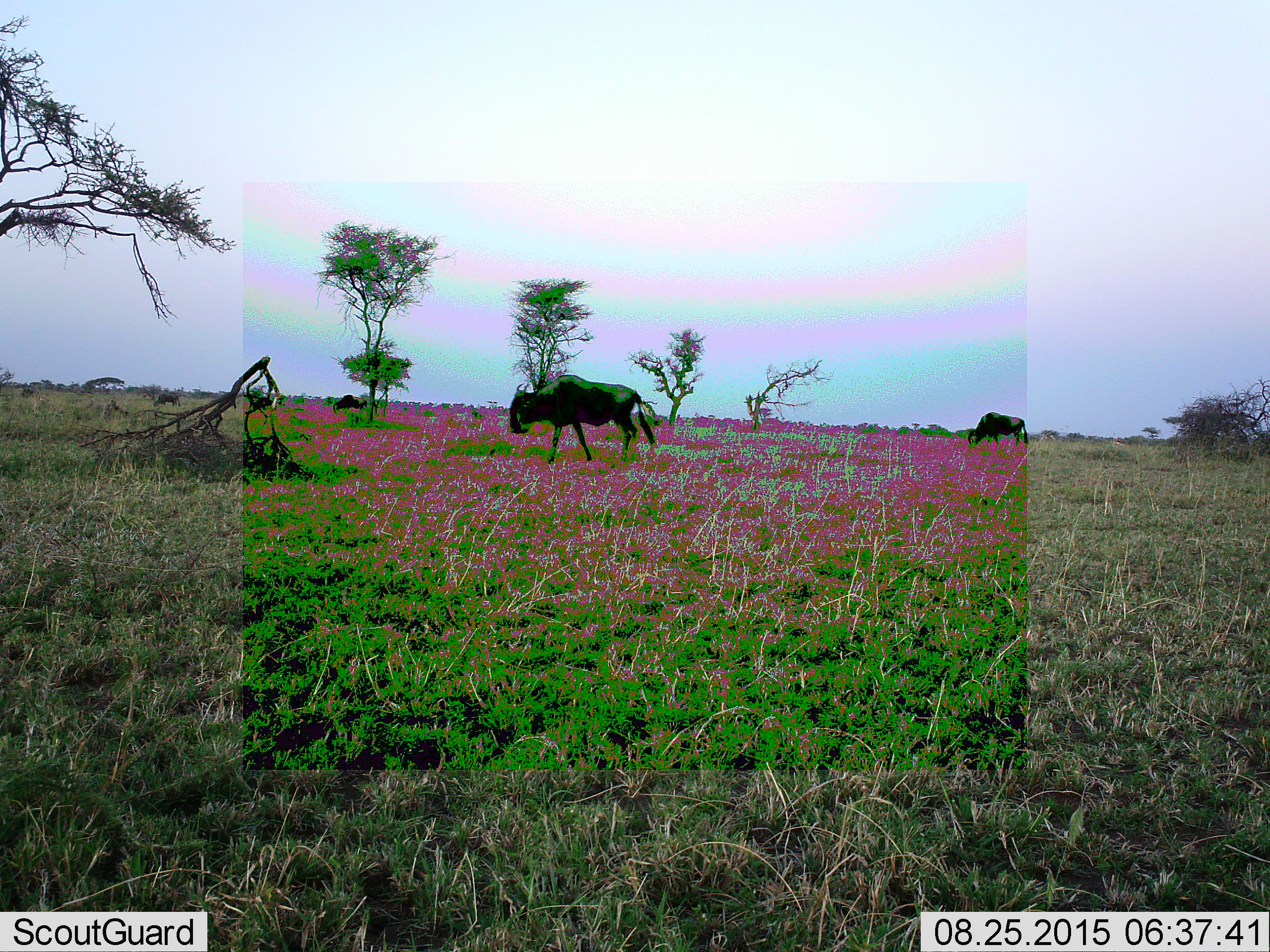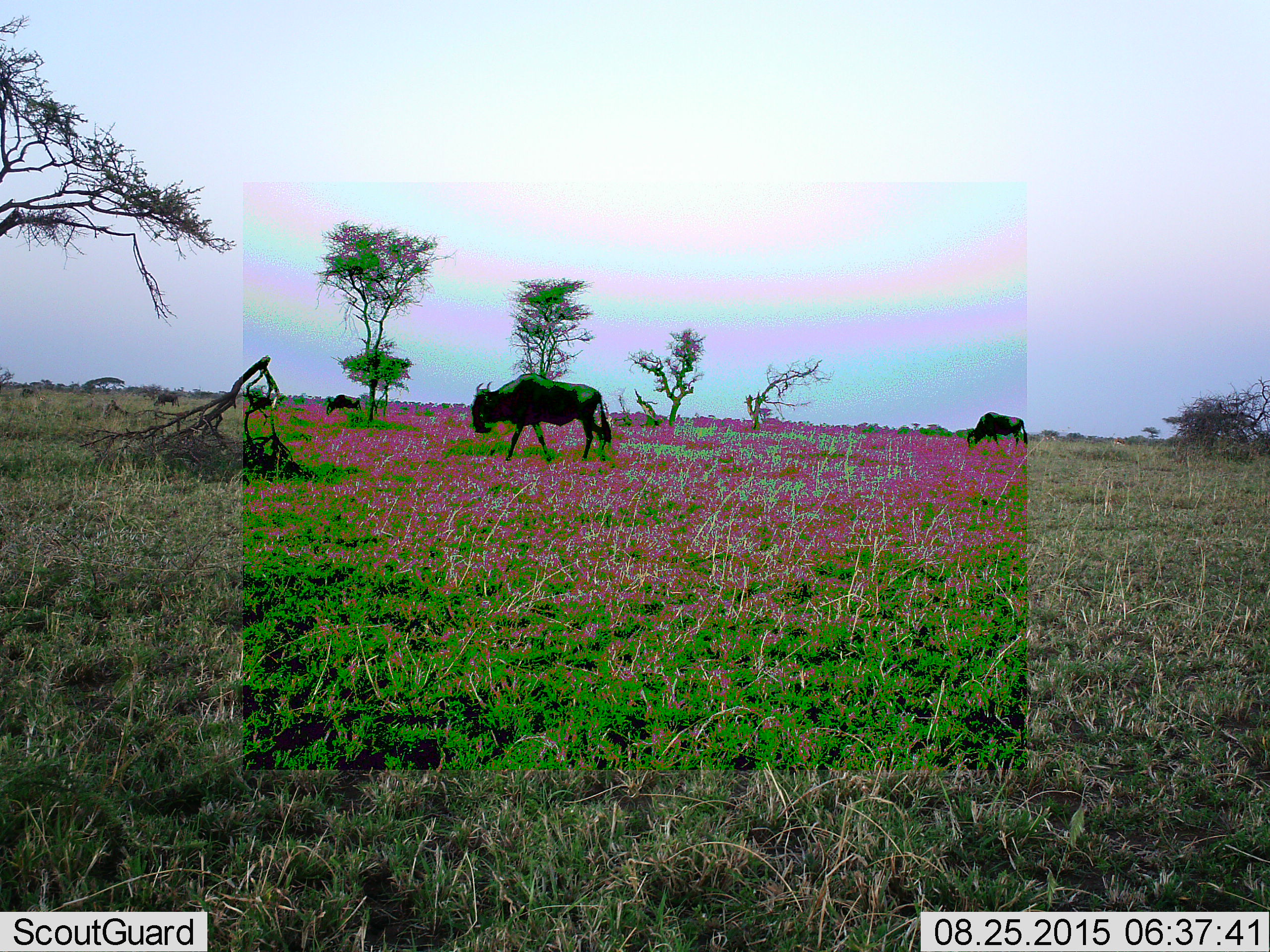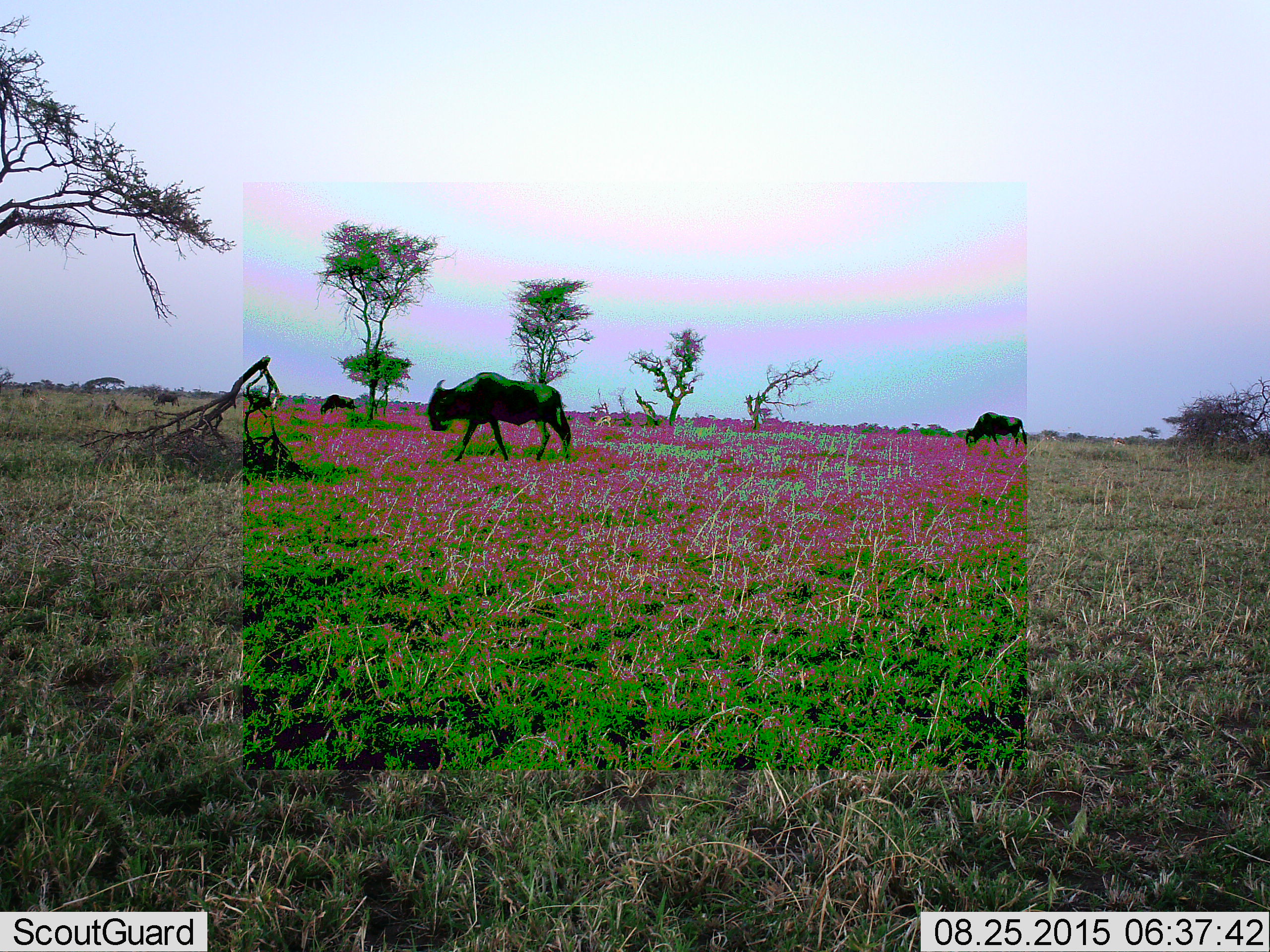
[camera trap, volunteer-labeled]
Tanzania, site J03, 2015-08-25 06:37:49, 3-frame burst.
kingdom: Animalia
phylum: Chordata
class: Mammalia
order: Artiodactyla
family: Bovidae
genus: Connochaetes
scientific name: Connochaetes taurinus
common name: blue wildebeest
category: wildebeest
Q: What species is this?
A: Wildebeest (blue wildebeest) (Connochaetes taurinus).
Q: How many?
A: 4.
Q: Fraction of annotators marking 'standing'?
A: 10%.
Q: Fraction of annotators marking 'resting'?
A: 0%.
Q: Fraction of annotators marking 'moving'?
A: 80%.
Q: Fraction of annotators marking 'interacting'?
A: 0%.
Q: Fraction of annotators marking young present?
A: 0%.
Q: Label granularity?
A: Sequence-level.